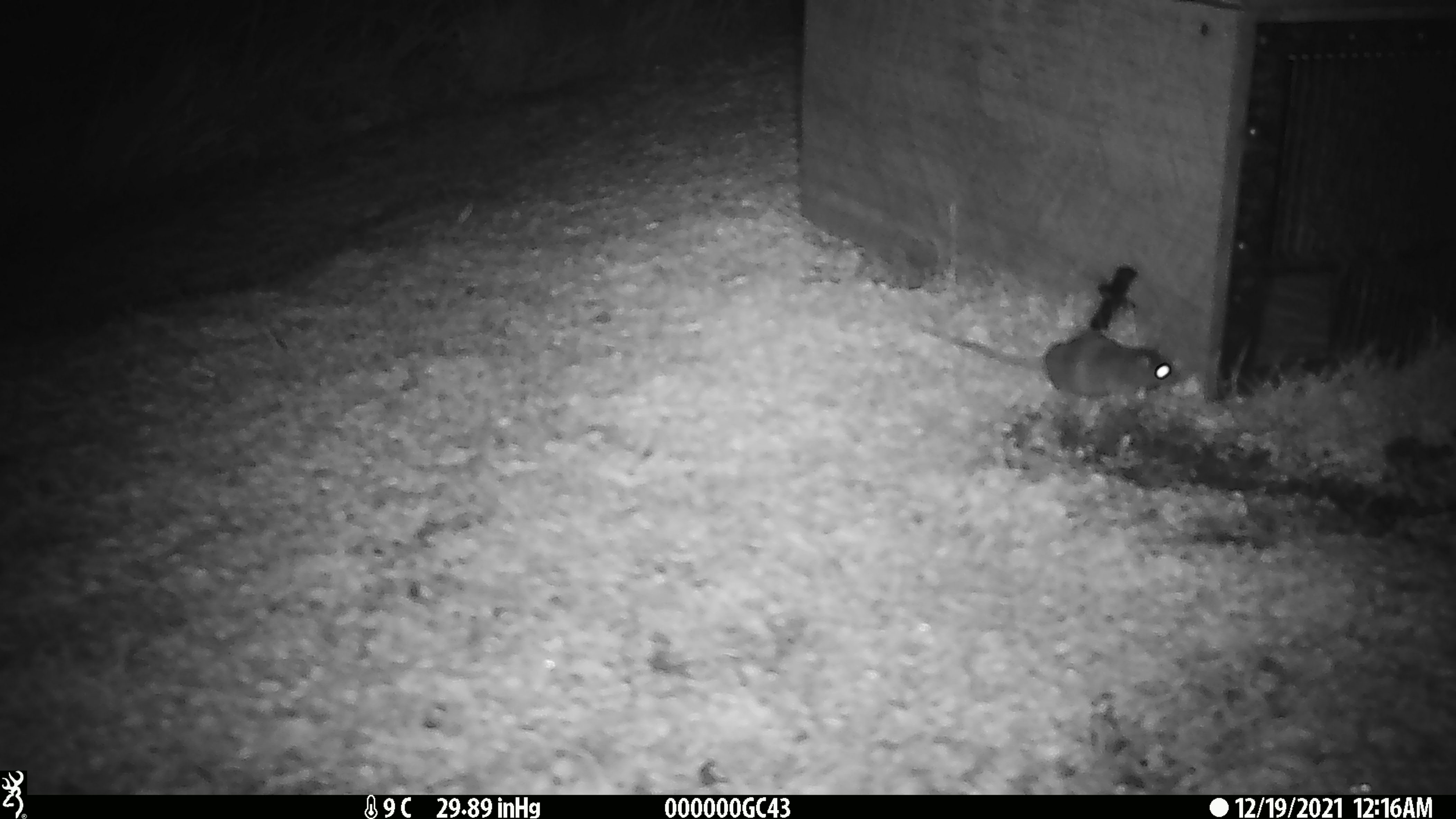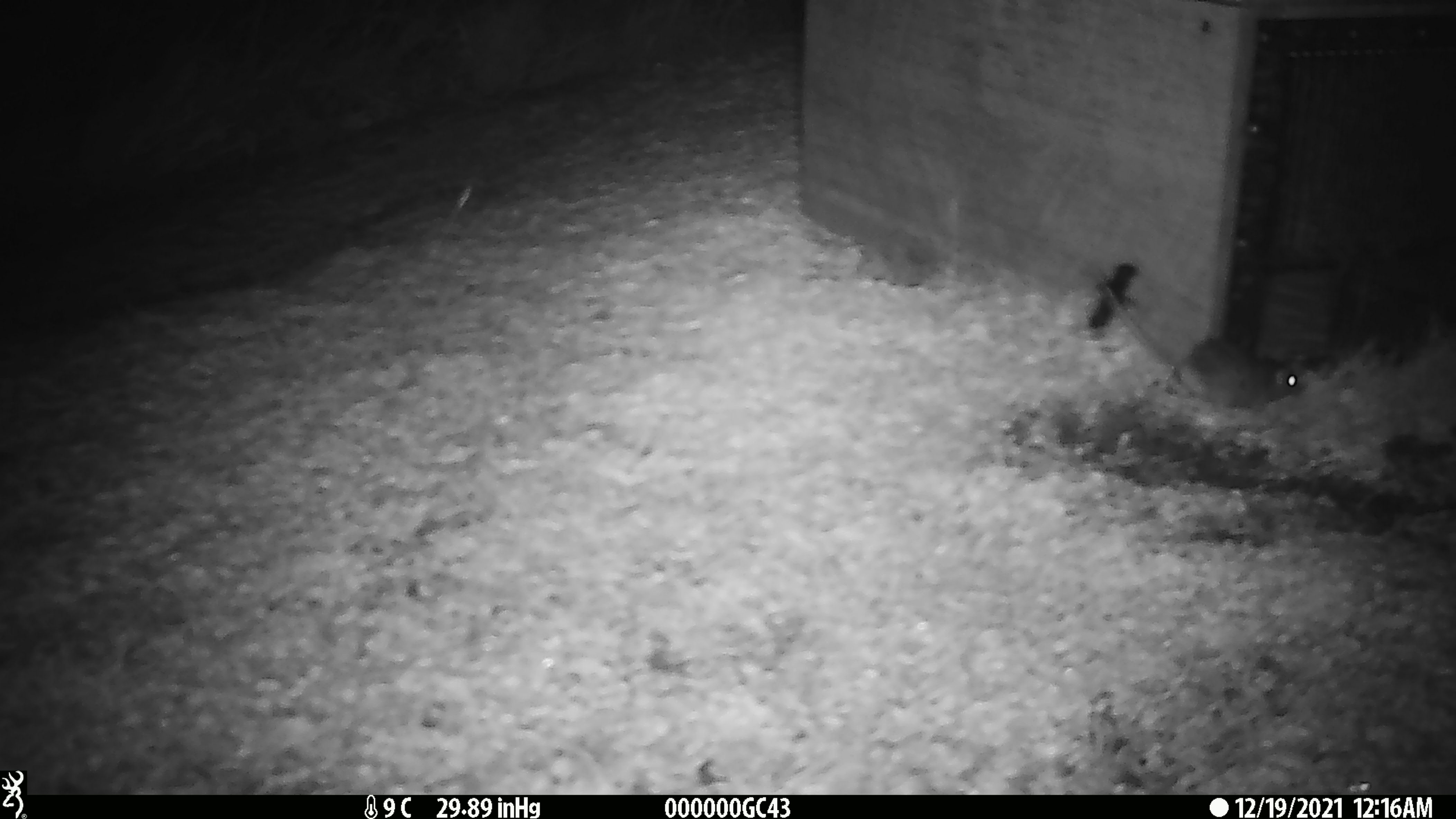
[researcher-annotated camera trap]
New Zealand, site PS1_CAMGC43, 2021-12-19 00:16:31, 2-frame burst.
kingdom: Animalia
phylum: Chordata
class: Mammalia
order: Rodentia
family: Muridae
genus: Mus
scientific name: Mus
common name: mouse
Mouse (Mus).